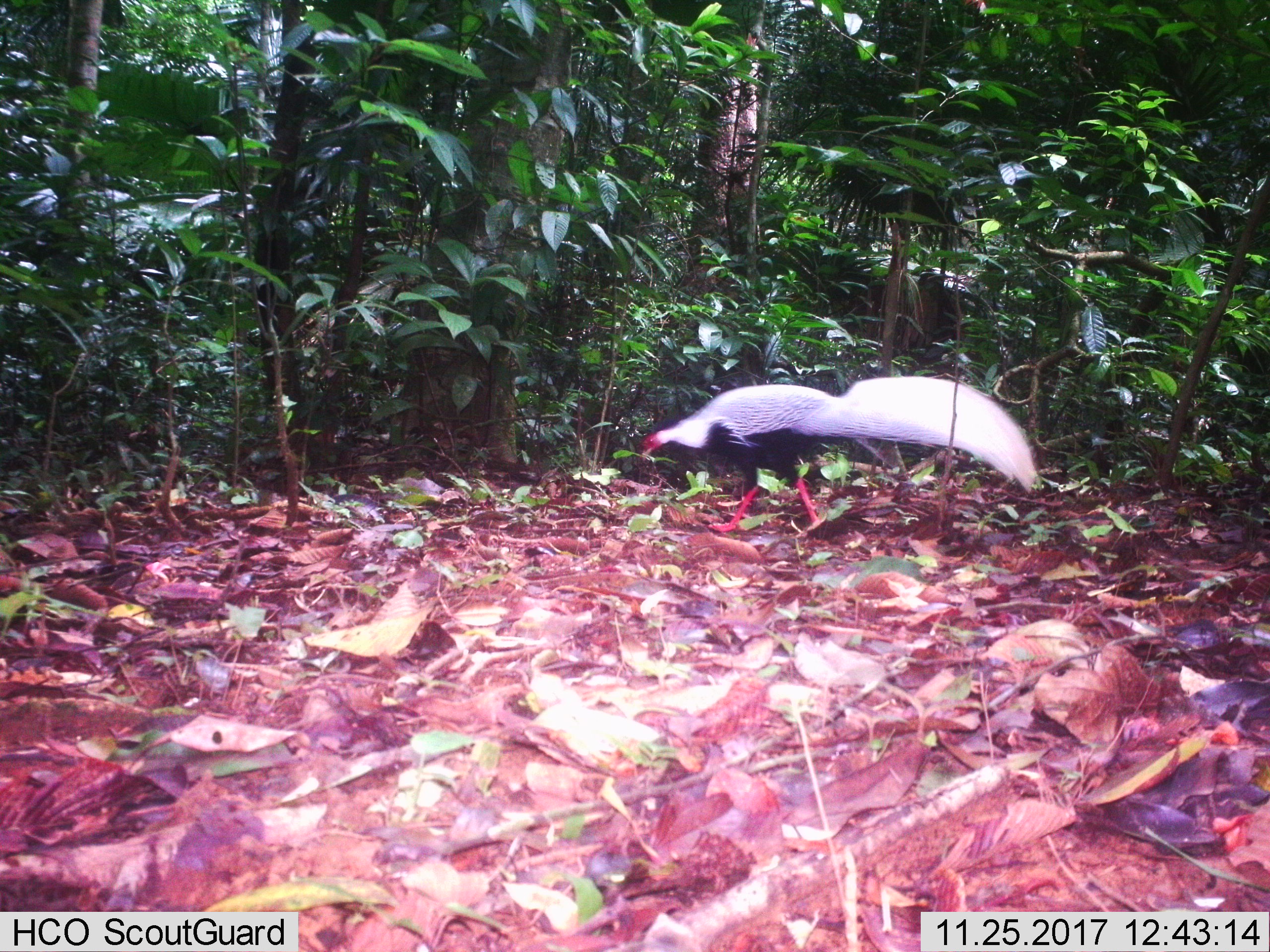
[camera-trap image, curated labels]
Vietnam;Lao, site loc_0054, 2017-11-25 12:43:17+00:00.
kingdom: Animalia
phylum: Chordata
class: Aves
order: Galliformes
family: Phasianidae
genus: Lophura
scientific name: Lophura nycthemera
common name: silver pheasant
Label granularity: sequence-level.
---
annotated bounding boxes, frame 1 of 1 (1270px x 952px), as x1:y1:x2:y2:
silver pheasant: 640:372:1038:535